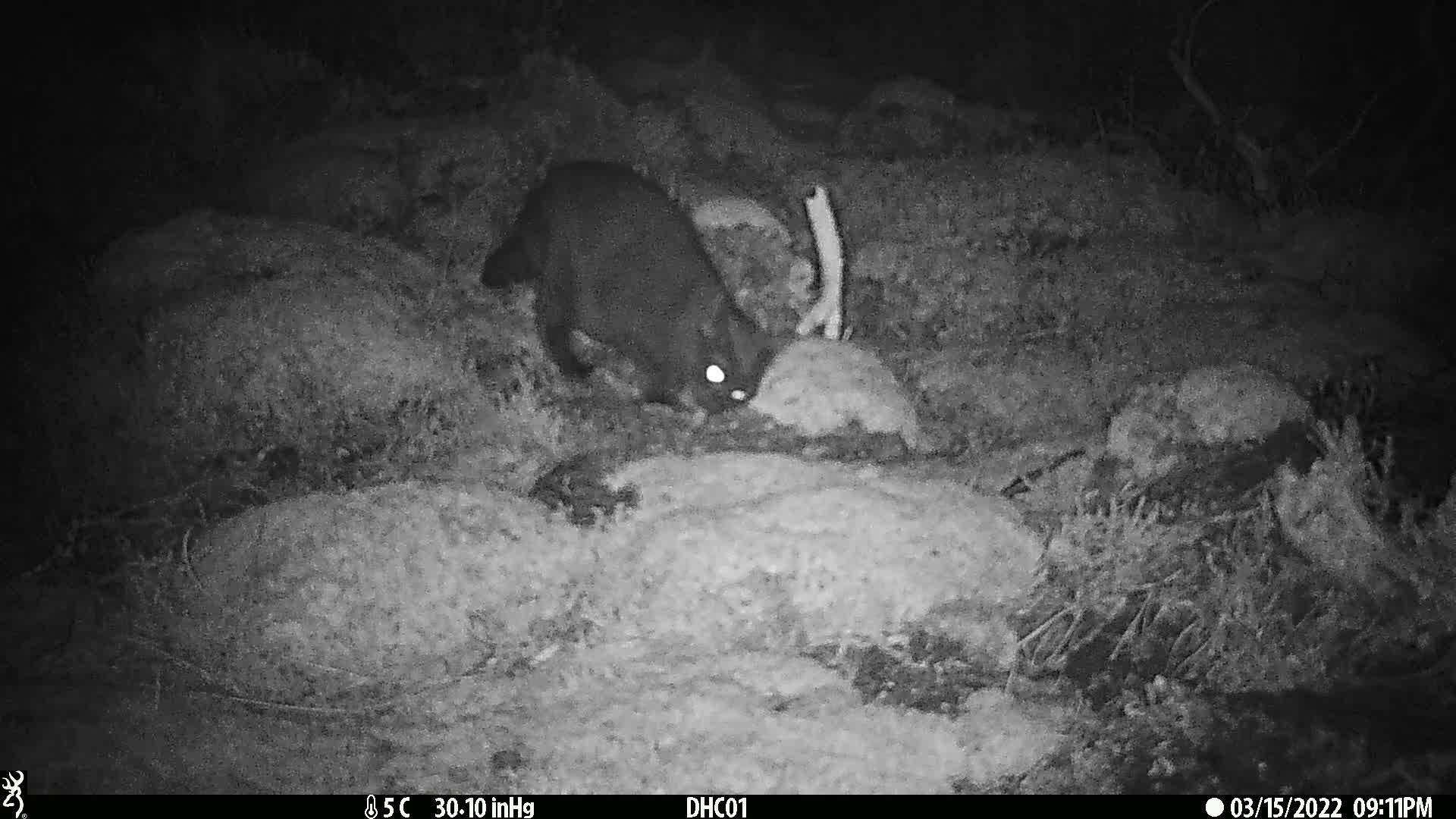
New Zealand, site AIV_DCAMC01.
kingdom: Animalia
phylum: Chordata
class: Mammalia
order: Carnivora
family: Felidae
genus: Felis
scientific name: Felis catus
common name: domestic cat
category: cat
Cat (domestic cat) (Felis catus).